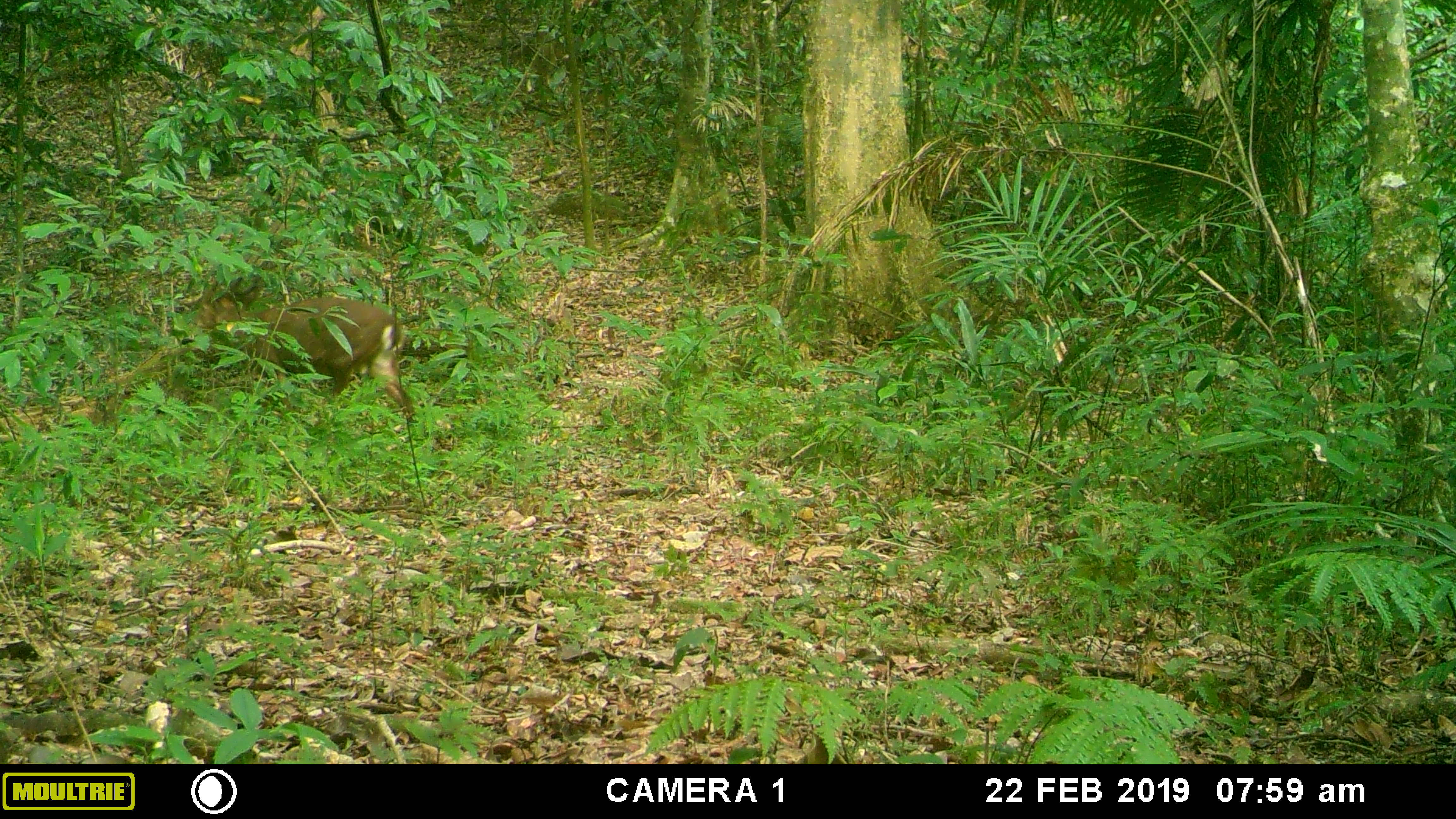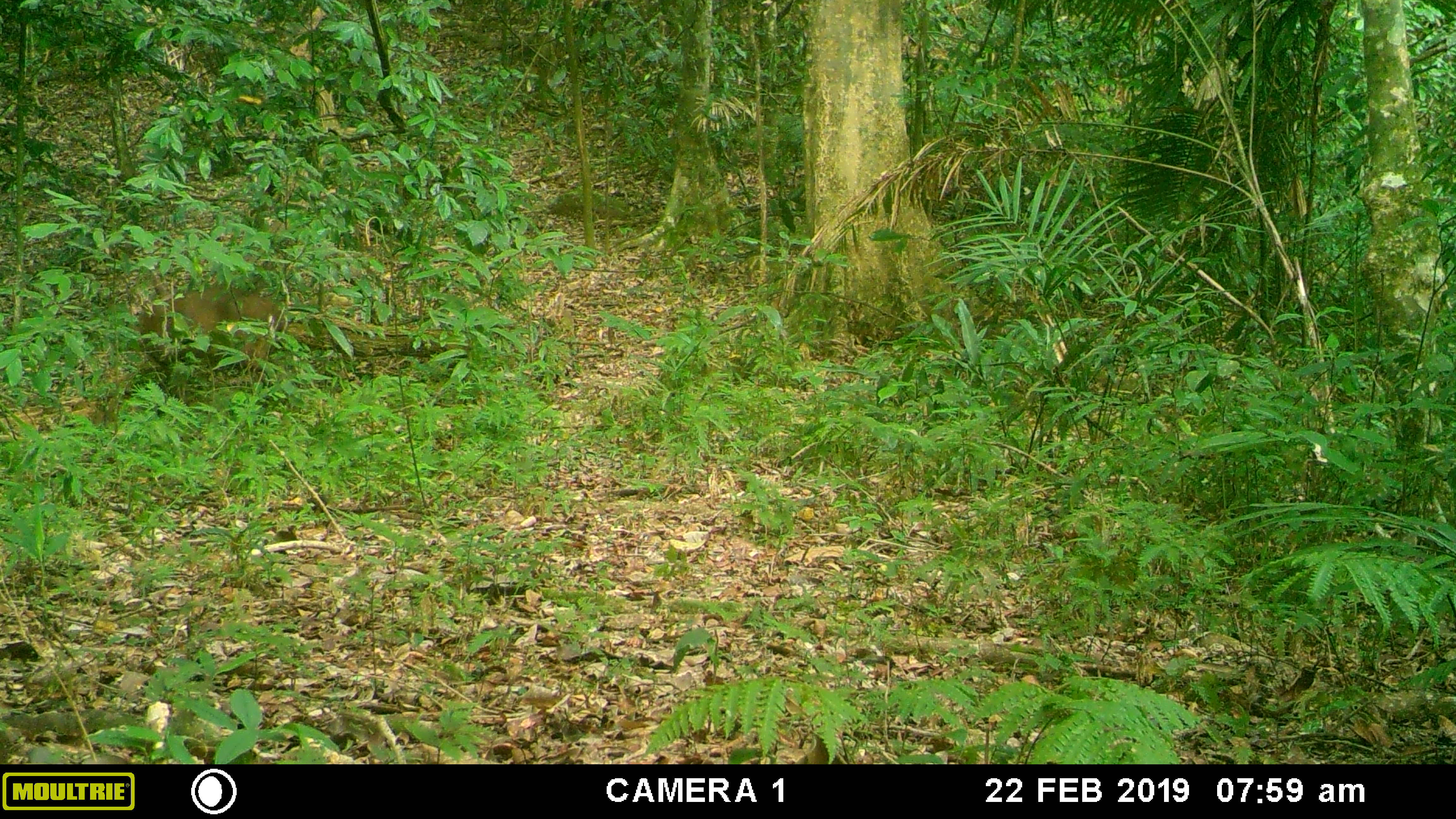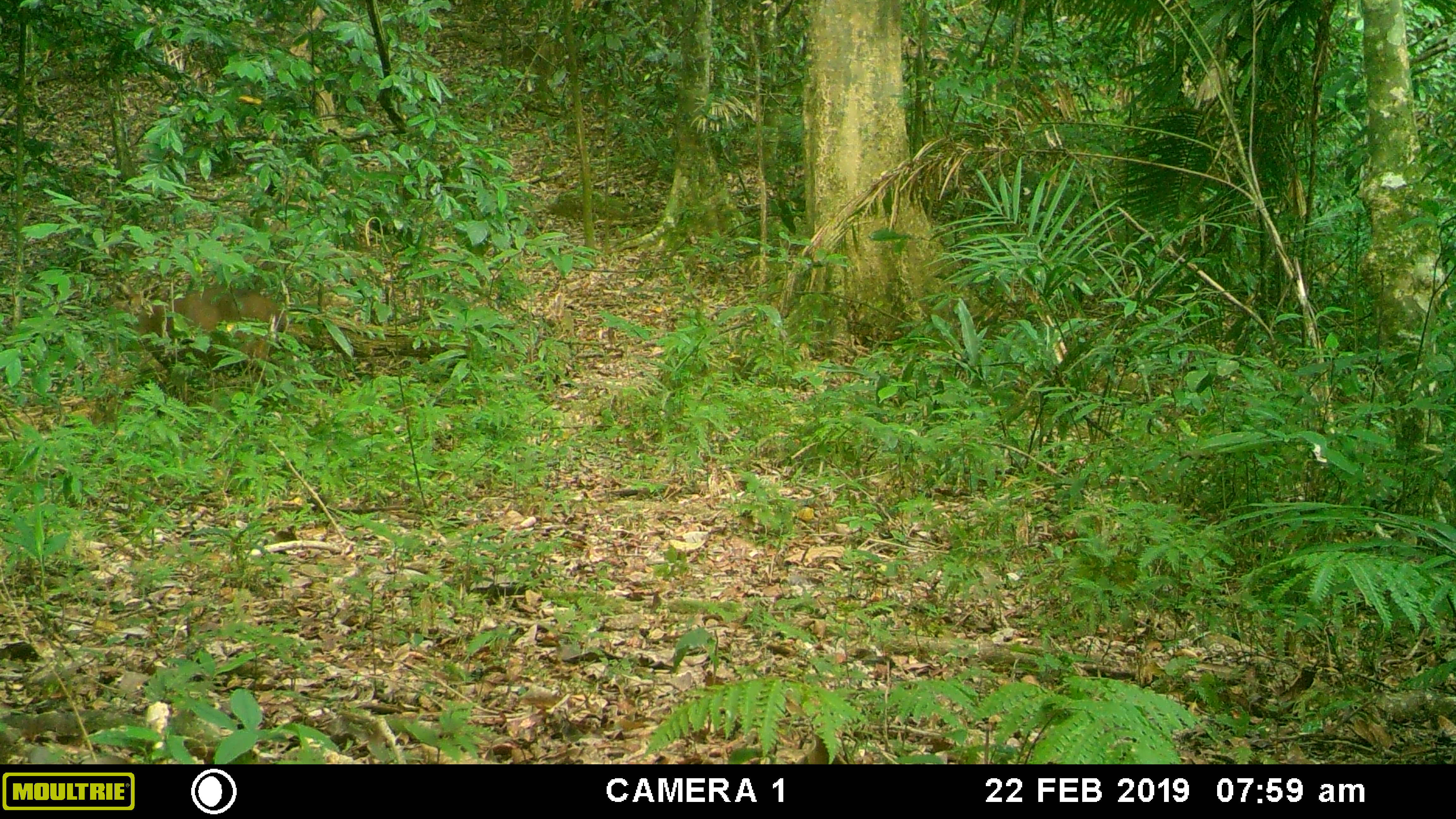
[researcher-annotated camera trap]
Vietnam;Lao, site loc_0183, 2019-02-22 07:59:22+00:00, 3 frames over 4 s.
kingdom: Animalia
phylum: Chordata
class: Mammalia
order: Artiodactyla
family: Cervidae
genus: Muntiacus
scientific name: Muntiacus vuquangensis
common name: large-antlered muntjac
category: large antlered muntjac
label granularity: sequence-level